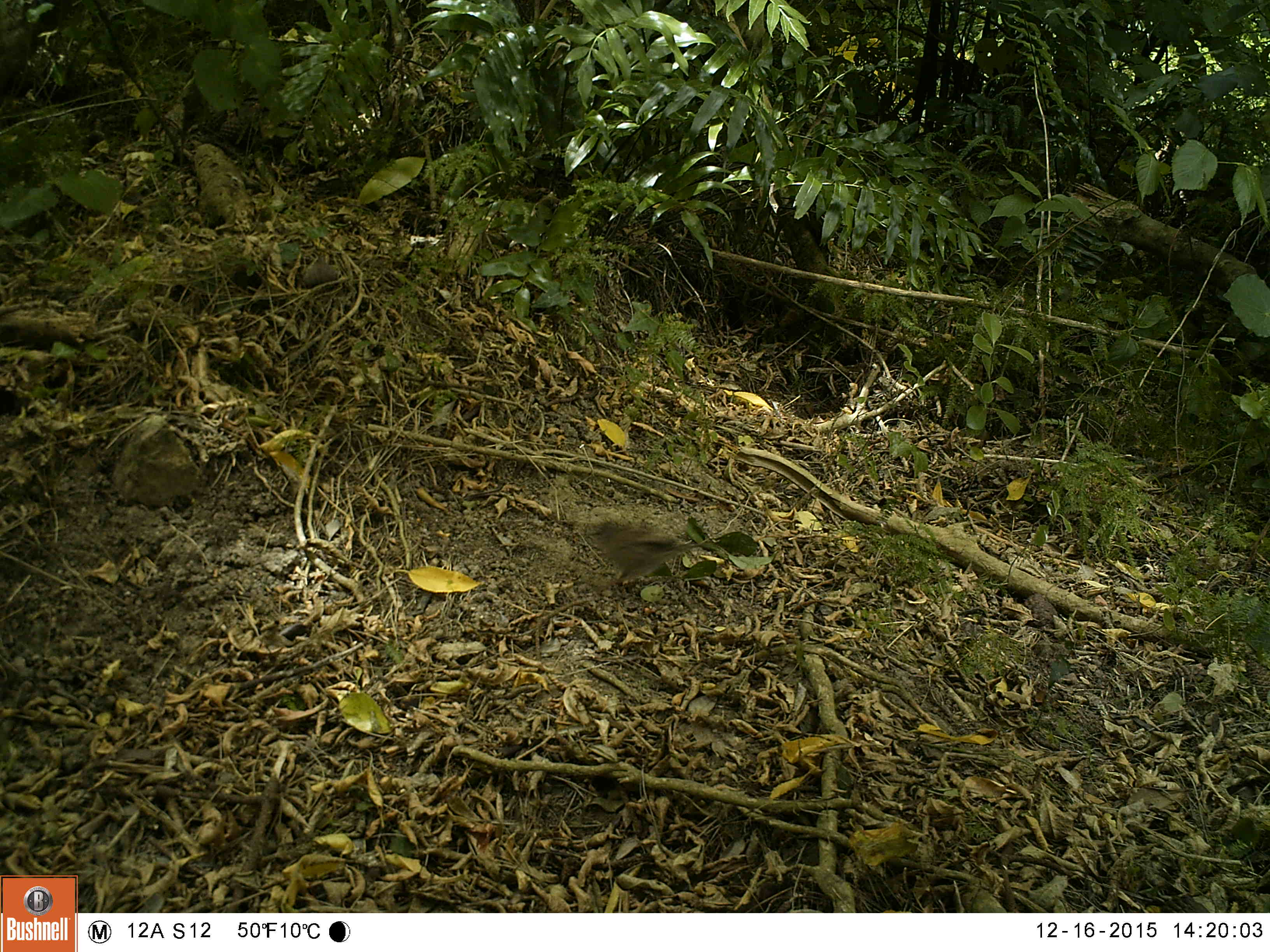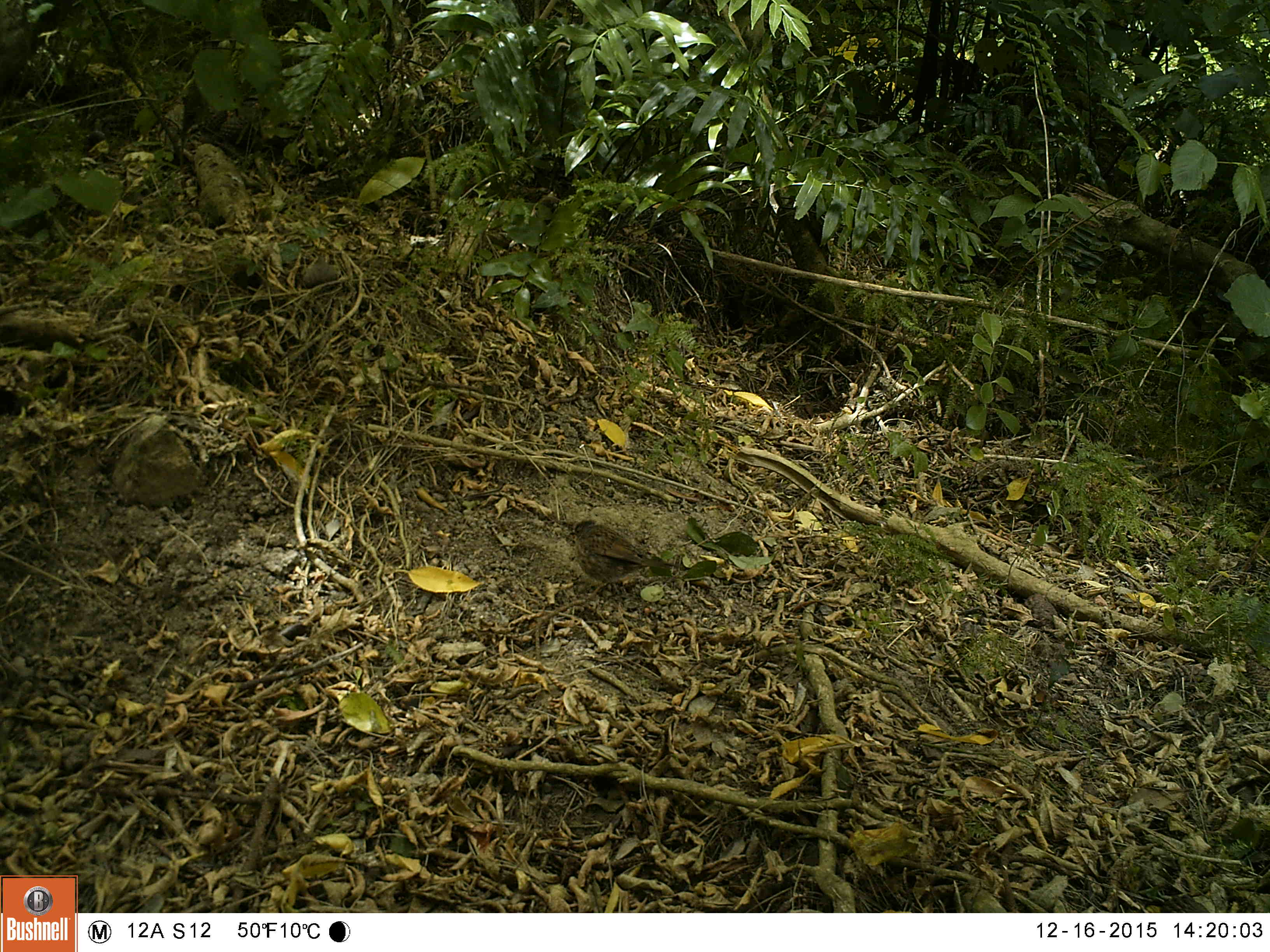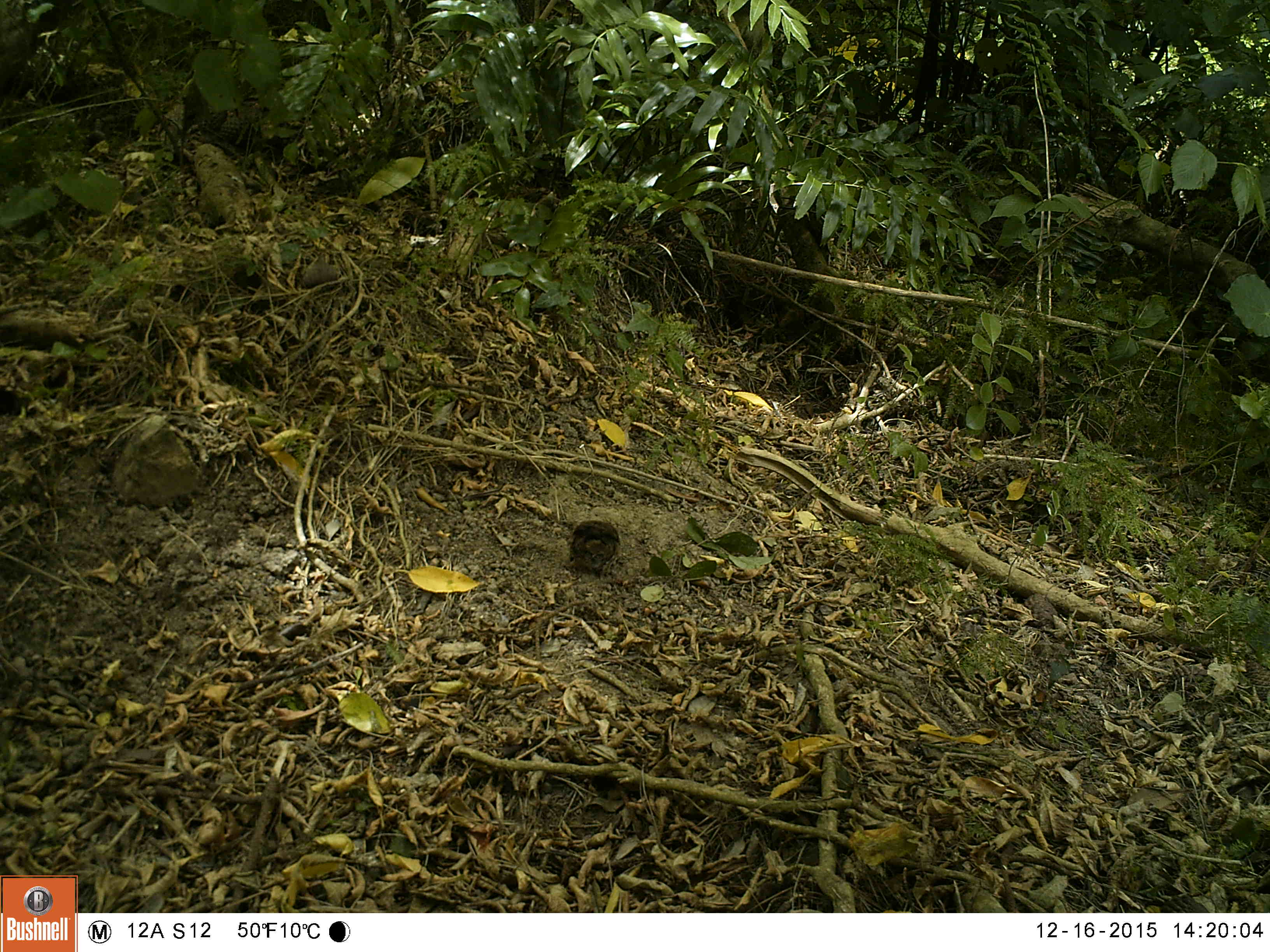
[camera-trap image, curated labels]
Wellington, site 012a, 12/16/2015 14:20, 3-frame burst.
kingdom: Animalia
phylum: Chordata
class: Aves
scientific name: Aves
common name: bird